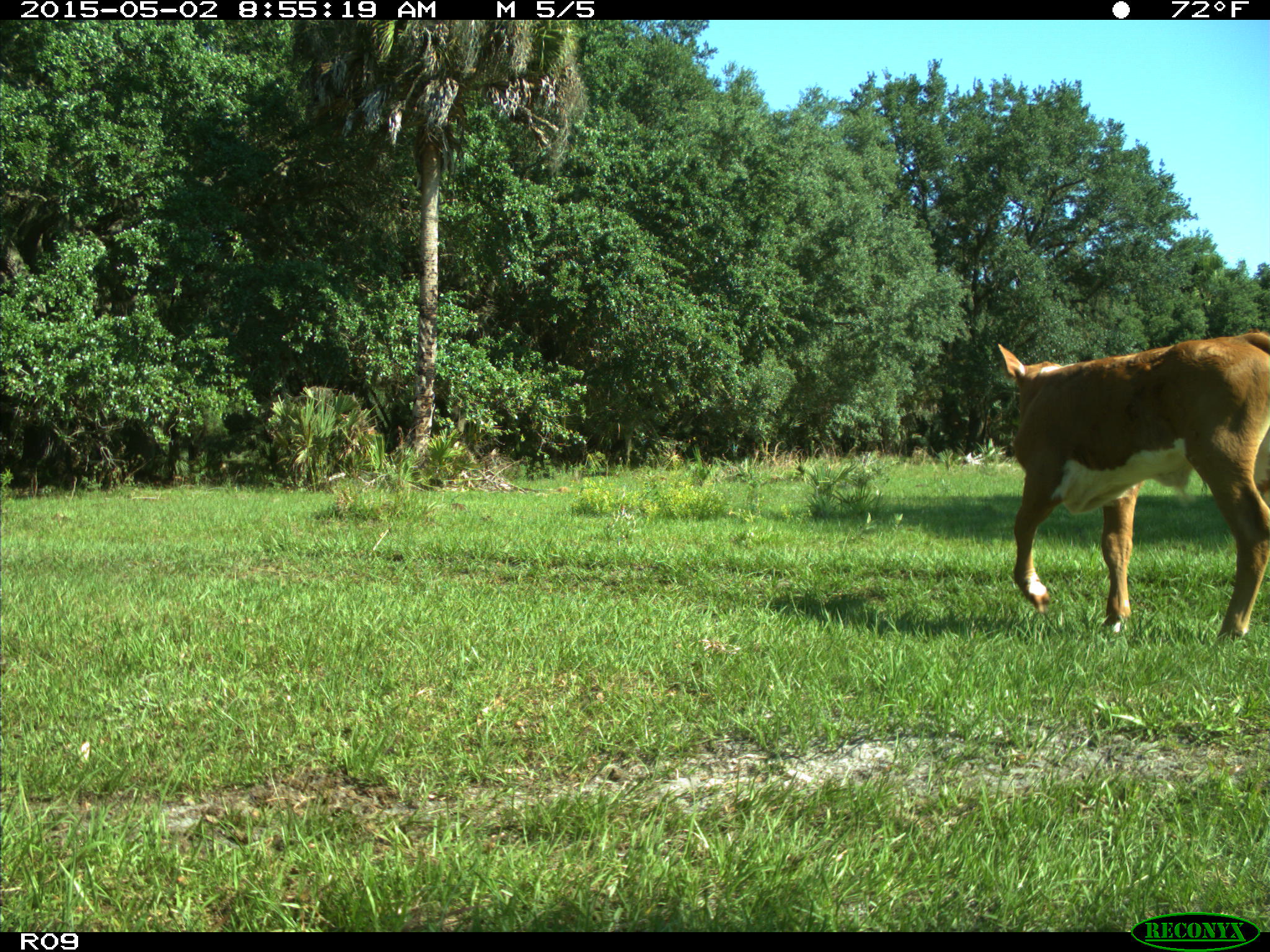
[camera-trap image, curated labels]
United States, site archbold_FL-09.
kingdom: Animalia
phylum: Chordata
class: Mammalia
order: Artiodactyla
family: Bovidae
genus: Bos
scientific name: Bos taurus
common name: domestic cow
Bos taurus (domestic cow).